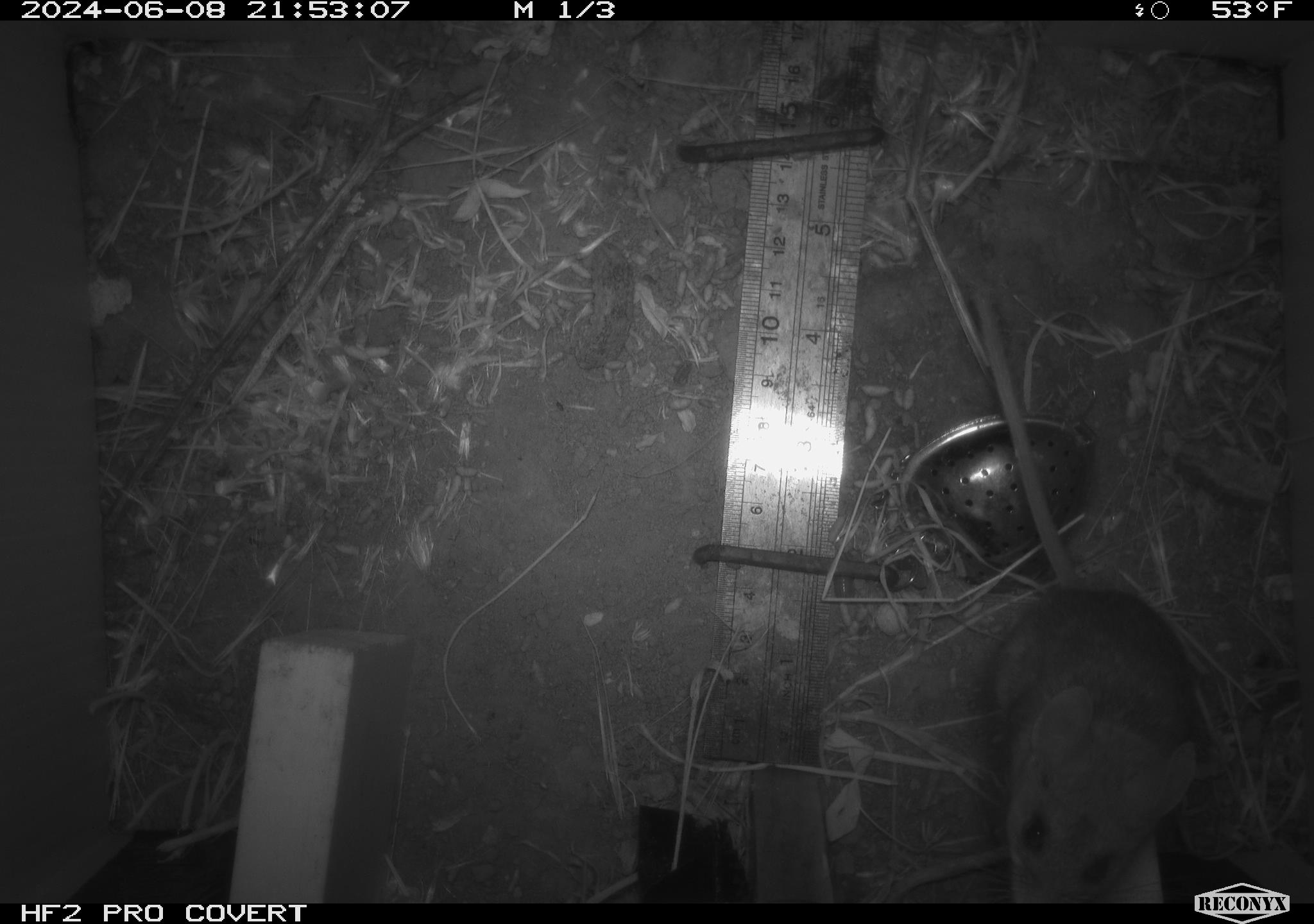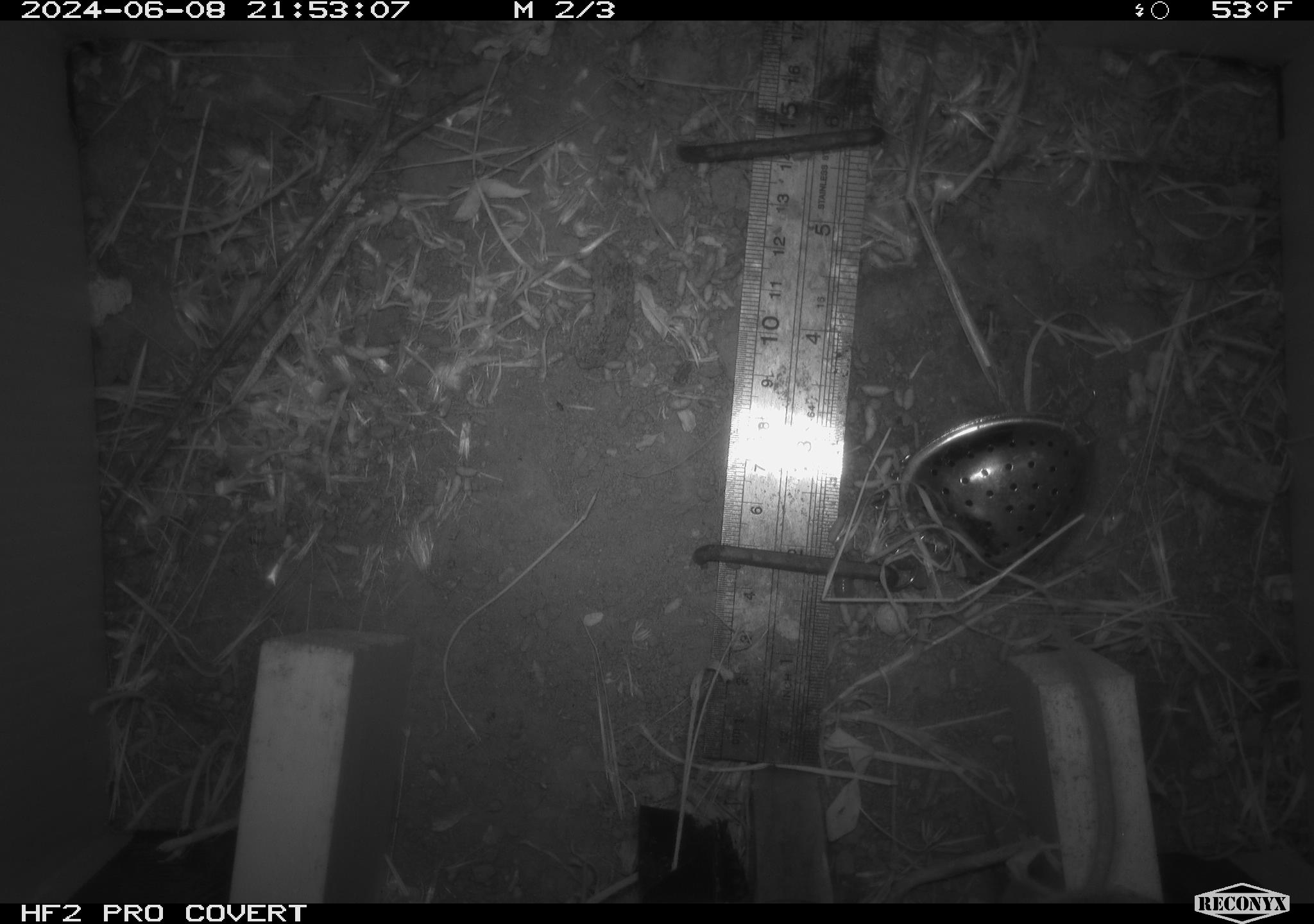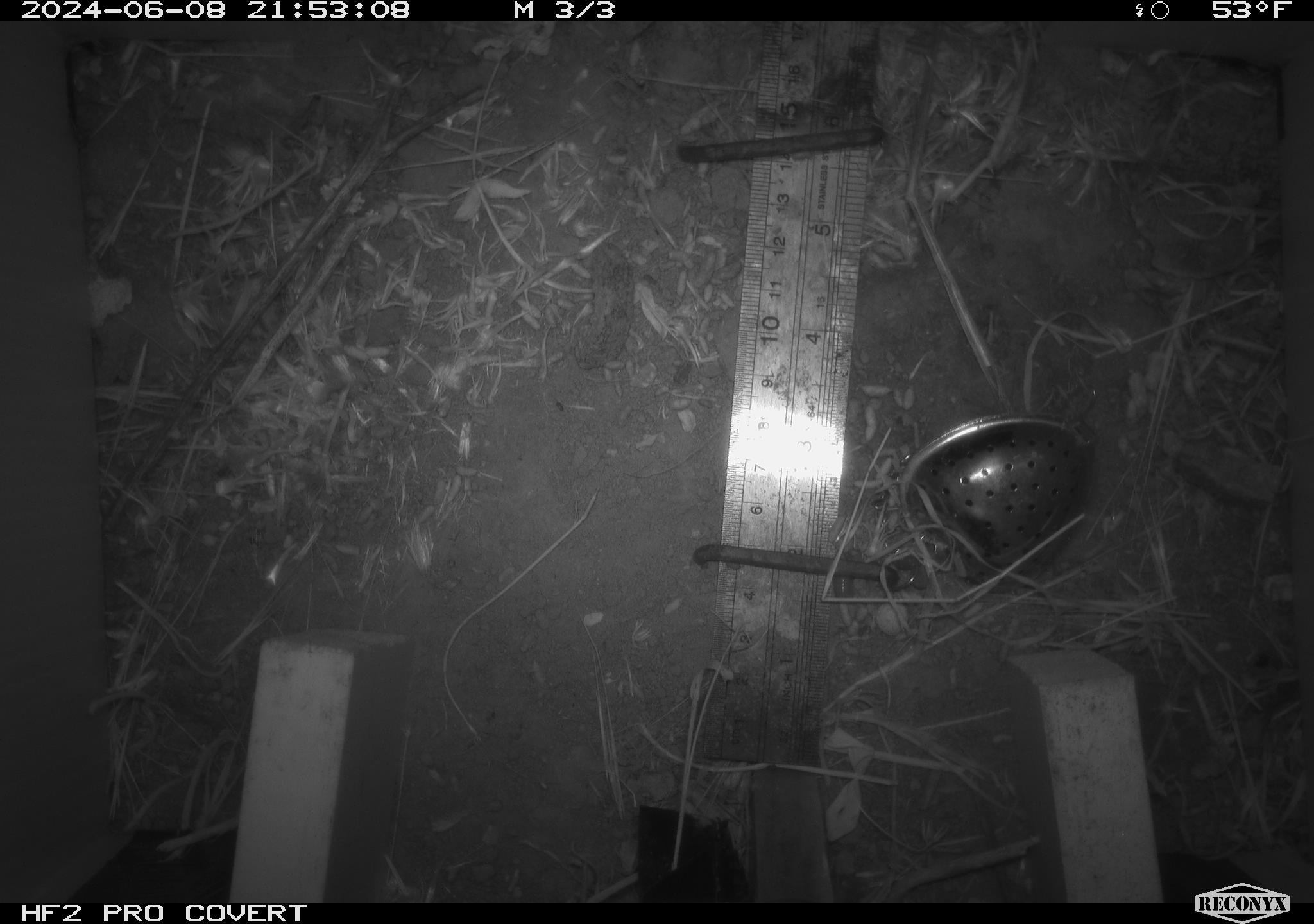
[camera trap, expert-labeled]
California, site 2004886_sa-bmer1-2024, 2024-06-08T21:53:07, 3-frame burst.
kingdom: Animalia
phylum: Chordata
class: Mammalia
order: Rodentia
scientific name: Rodentia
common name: woodrat or rat or mouse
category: woodrat or rat or mouse species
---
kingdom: Animalia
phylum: Chordata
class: Mammalia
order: Rodentia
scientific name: Rodentia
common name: mouse species